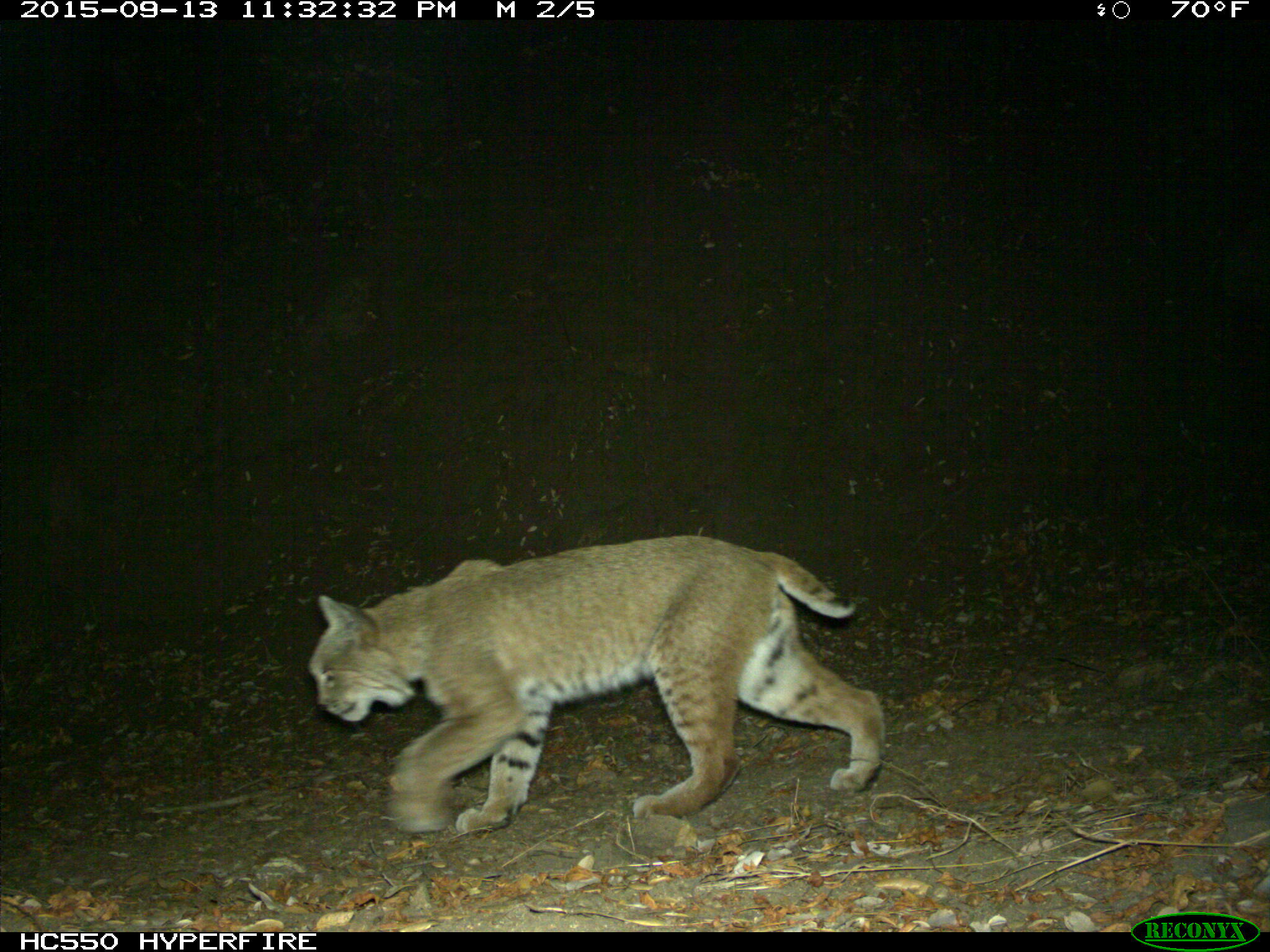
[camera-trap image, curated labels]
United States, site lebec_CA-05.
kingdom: Animalia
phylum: Chordata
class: Mammalia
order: Carnivora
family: Felidae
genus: Lynx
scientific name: Lynx rufus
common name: bobcat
Lynx rufus (bobcat).